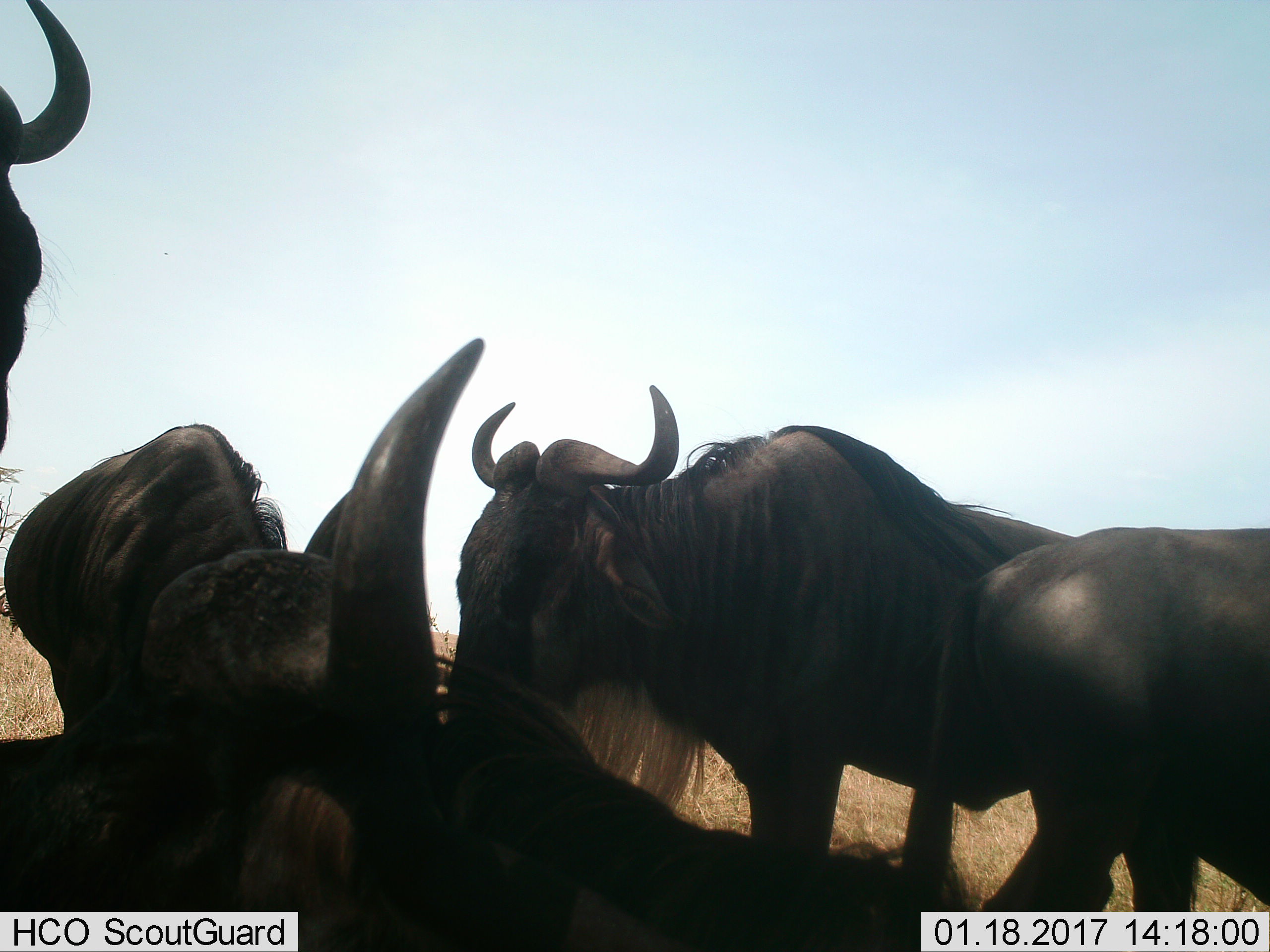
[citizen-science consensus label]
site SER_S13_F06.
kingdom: Animalia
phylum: Chordata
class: Mammalia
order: Artiodactyla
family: Bovidae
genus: Connochaetes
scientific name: Connochaetes taurinus taurinus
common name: blue wildebeest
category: wildebeestblue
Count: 5.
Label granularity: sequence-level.